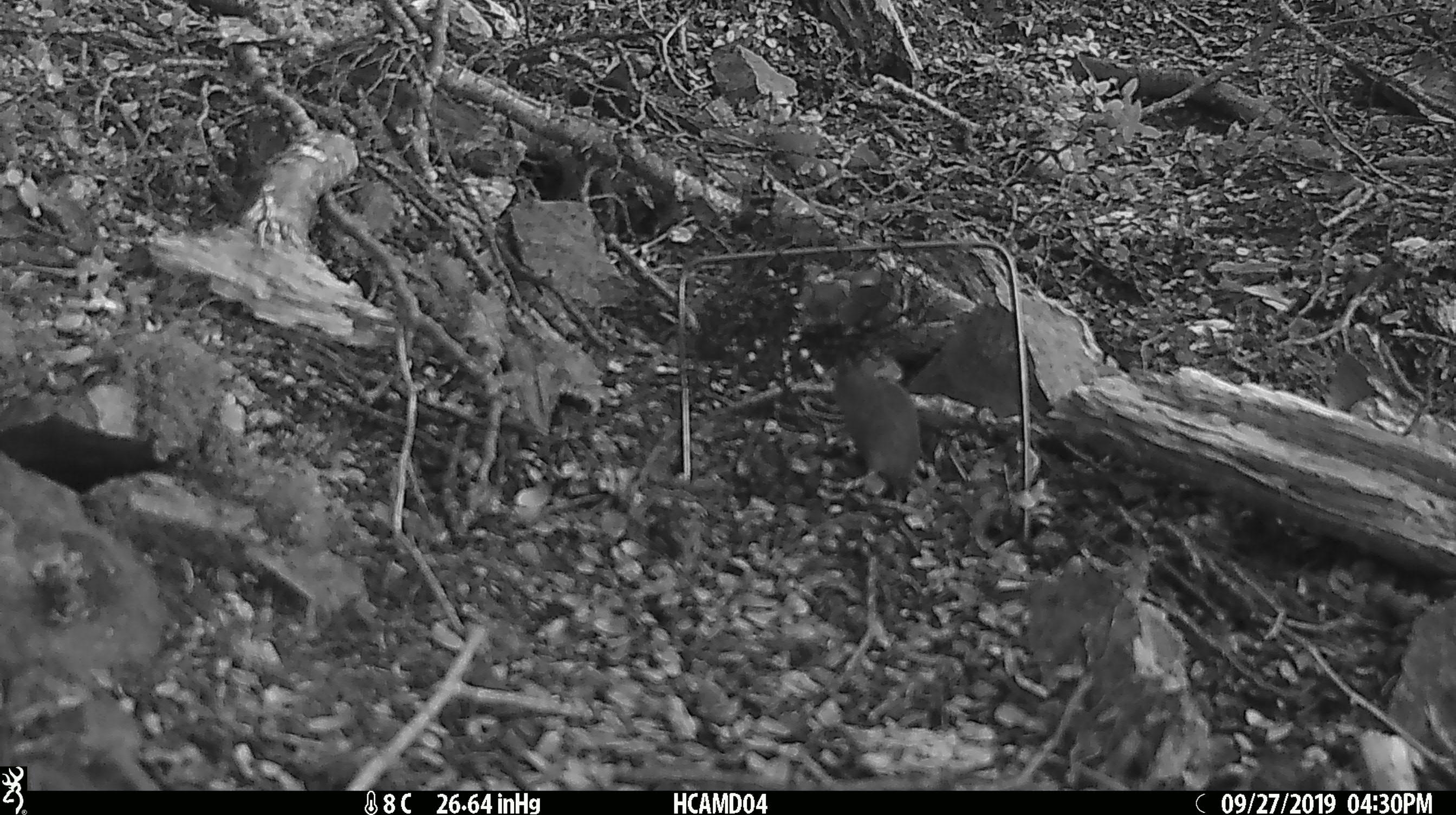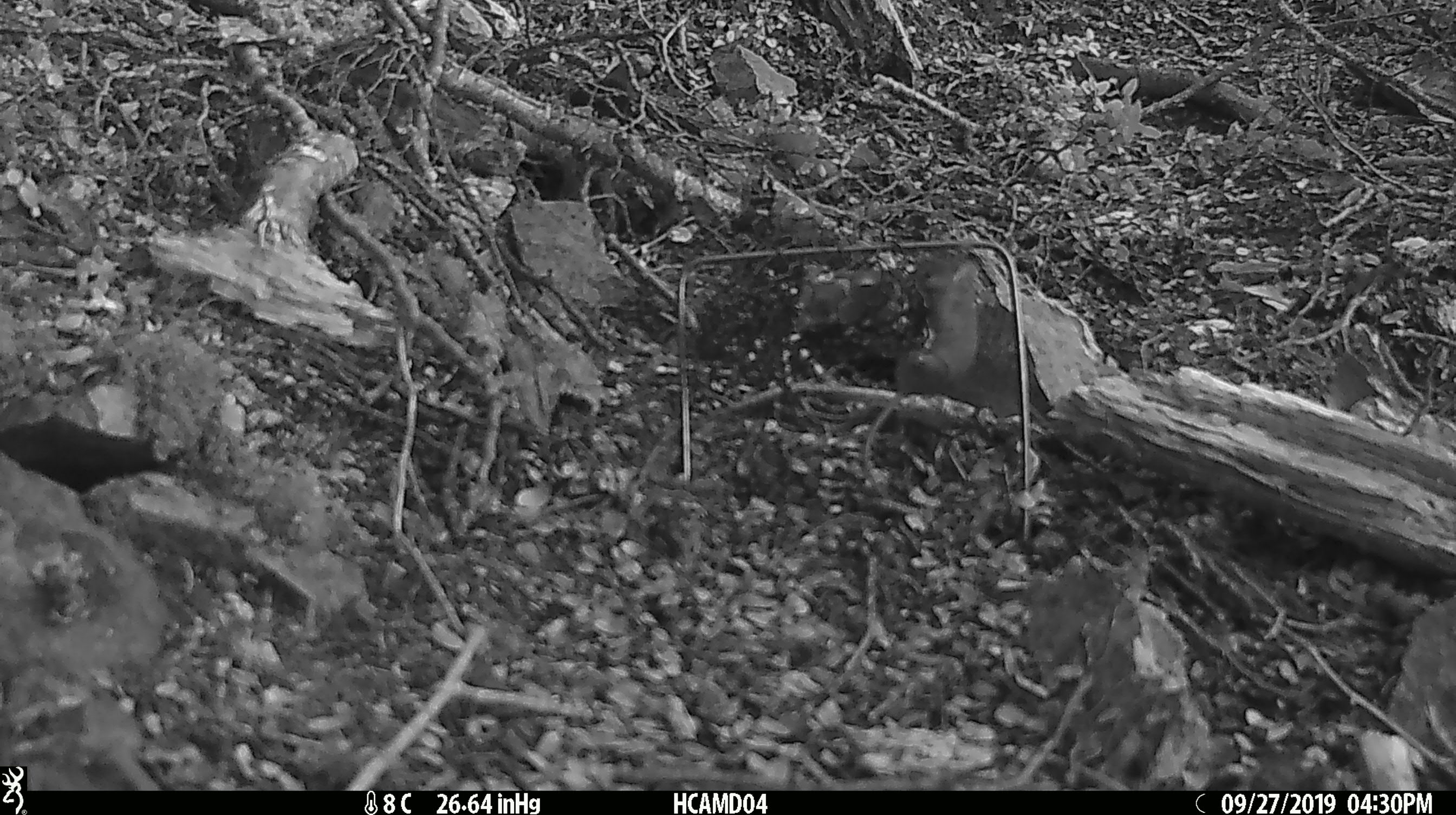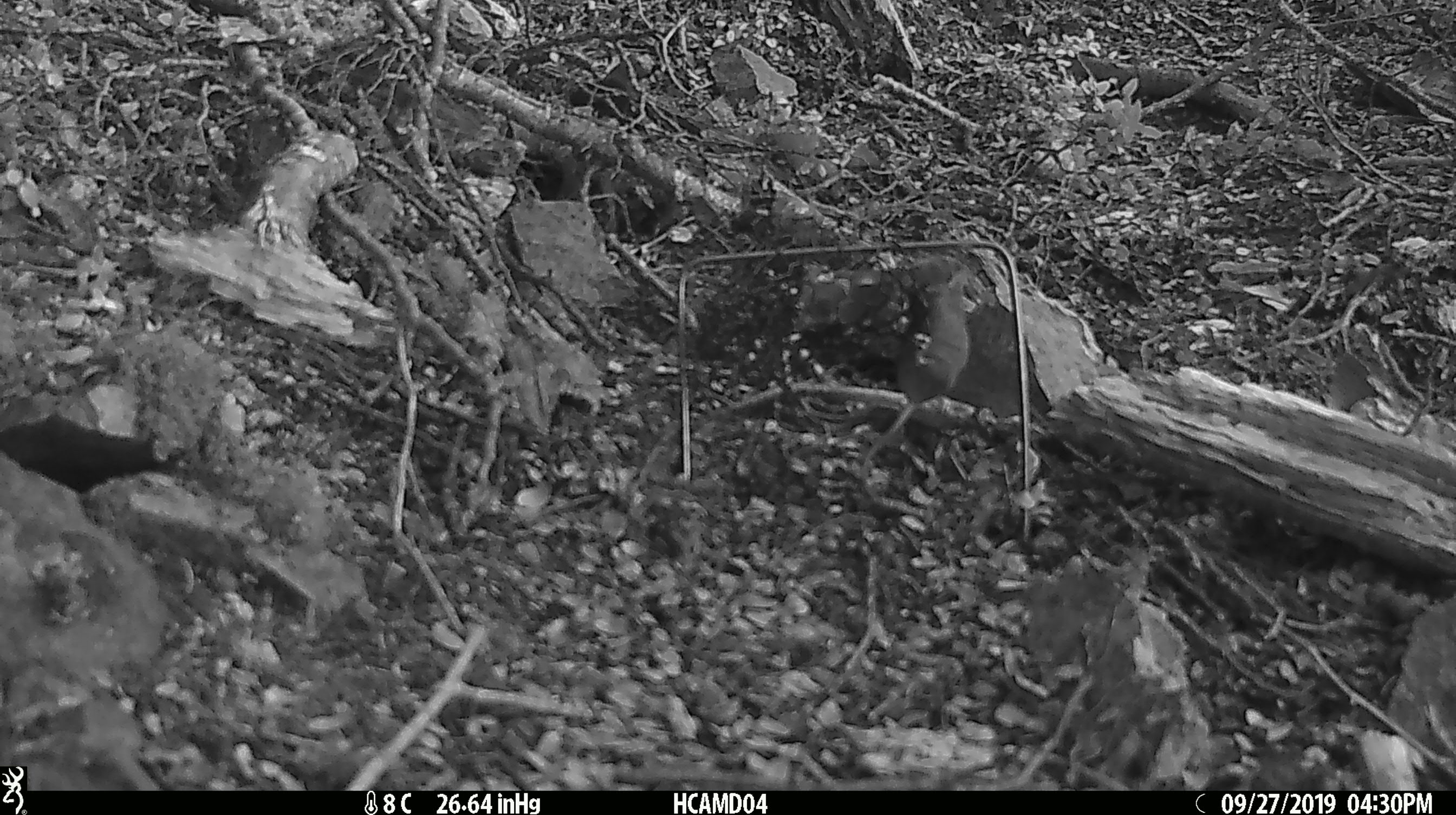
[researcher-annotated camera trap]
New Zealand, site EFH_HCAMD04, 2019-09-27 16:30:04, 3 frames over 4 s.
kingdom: Animalia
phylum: Chordata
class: Mammalia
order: Rodentia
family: Muridae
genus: Mus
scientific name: Mus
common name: mouse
Mouse (Mus).